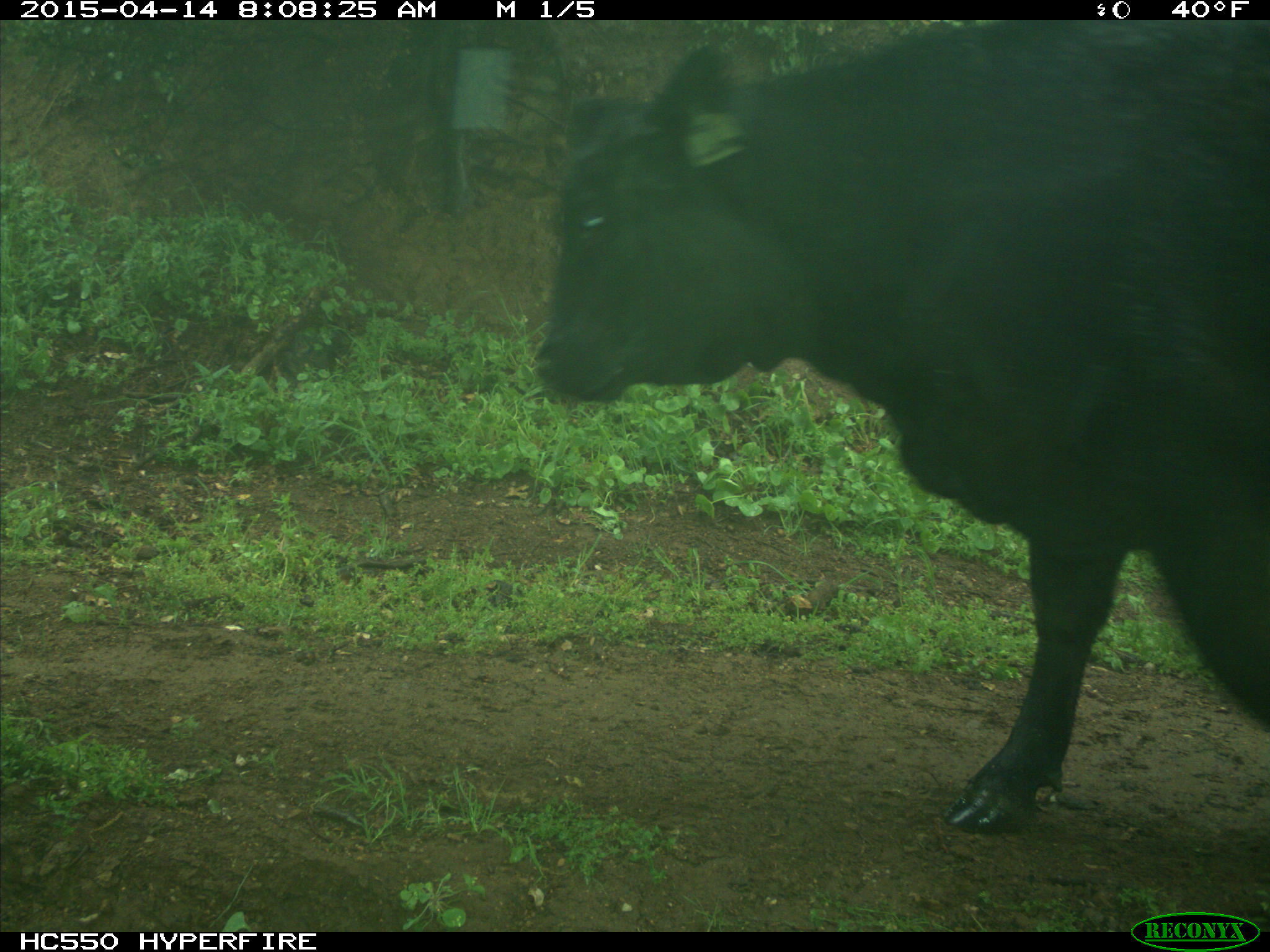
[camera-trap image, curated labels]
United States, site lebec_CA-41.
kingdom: Animalia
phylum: Chordata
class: Mammalia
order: Artiodactyla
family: Bovidae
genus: Bos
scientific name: Bos taurus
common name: domestic cow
Bos taurus (domestic cow).